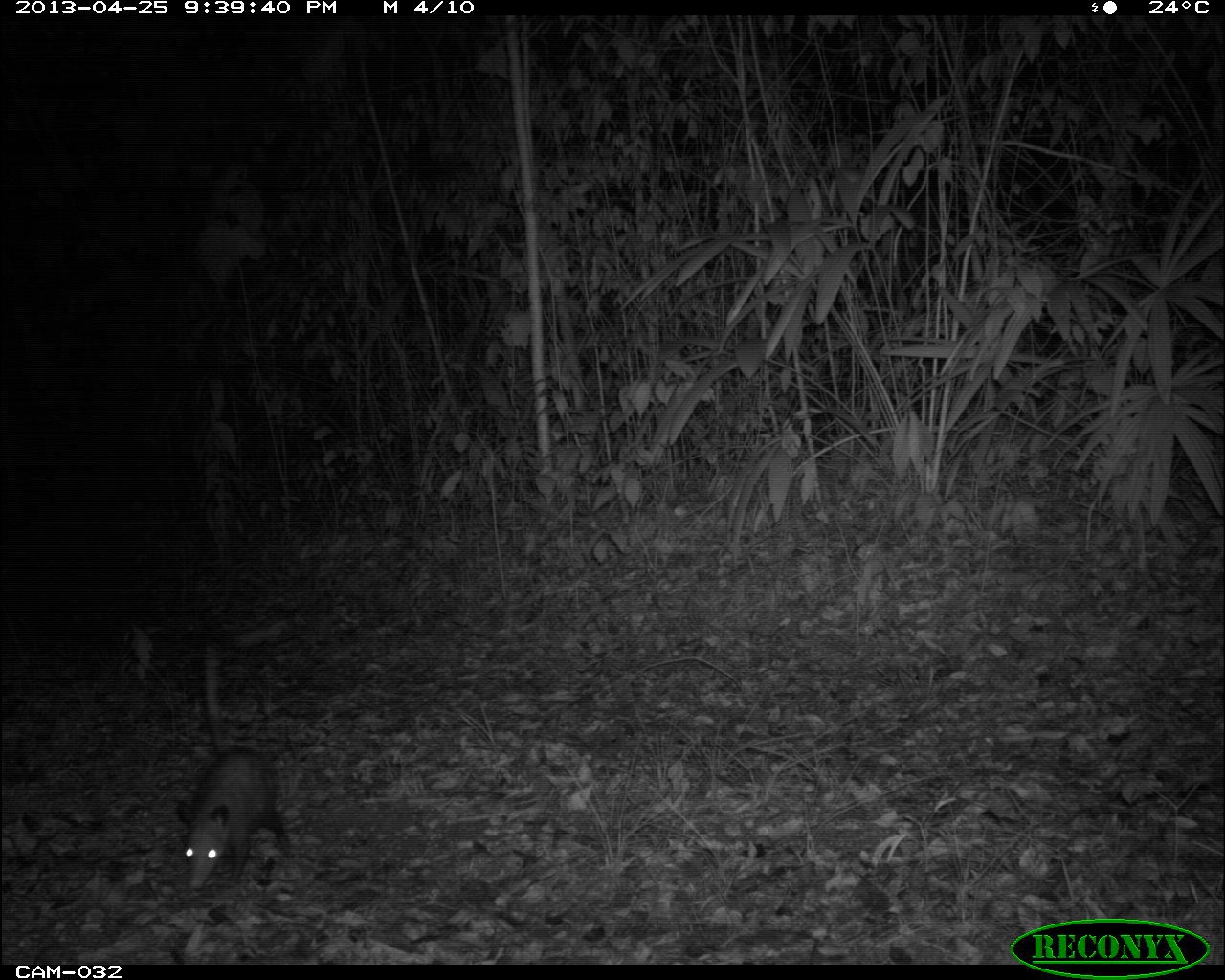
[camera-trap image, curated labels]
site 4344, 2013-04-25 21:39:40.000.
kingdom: Animalia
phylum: Chordata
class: Mammalia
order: Didelphimorphia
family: Didelphidae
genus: Didelphis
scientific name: Didelphis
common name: american opossums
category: didelphis sp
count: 1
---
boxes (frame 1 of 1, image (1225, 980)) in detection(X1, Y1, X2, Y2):
didelphis sp: detection(175, 646, 293, 891)